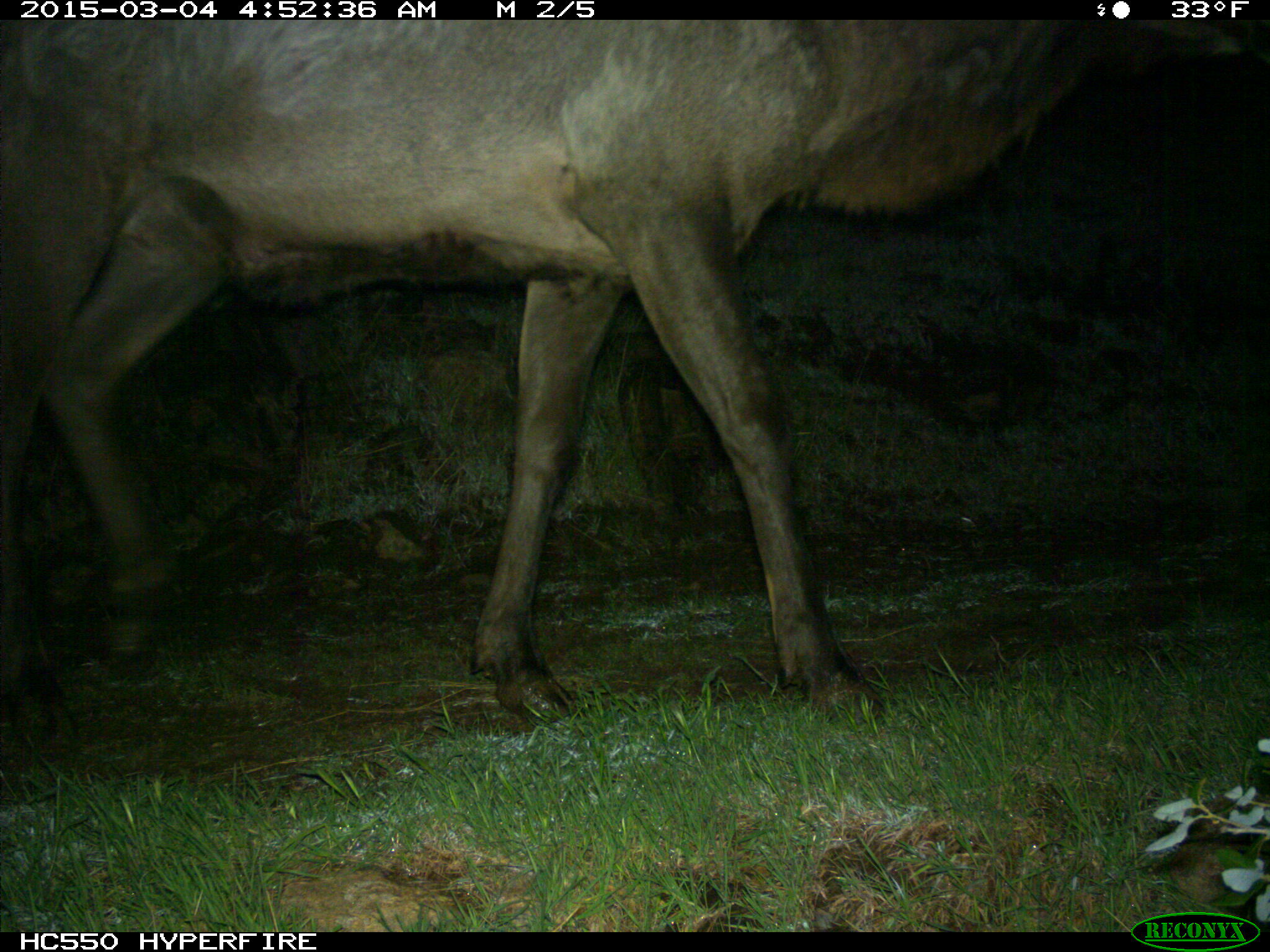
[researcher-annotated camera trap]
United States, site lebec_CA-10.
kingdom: Animalia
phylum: Chordata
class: Mammalia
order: Artiodactyla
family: Cervidae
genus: Cervus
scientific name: Cervus canadensis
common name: elk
Cervus canadensis (elk).